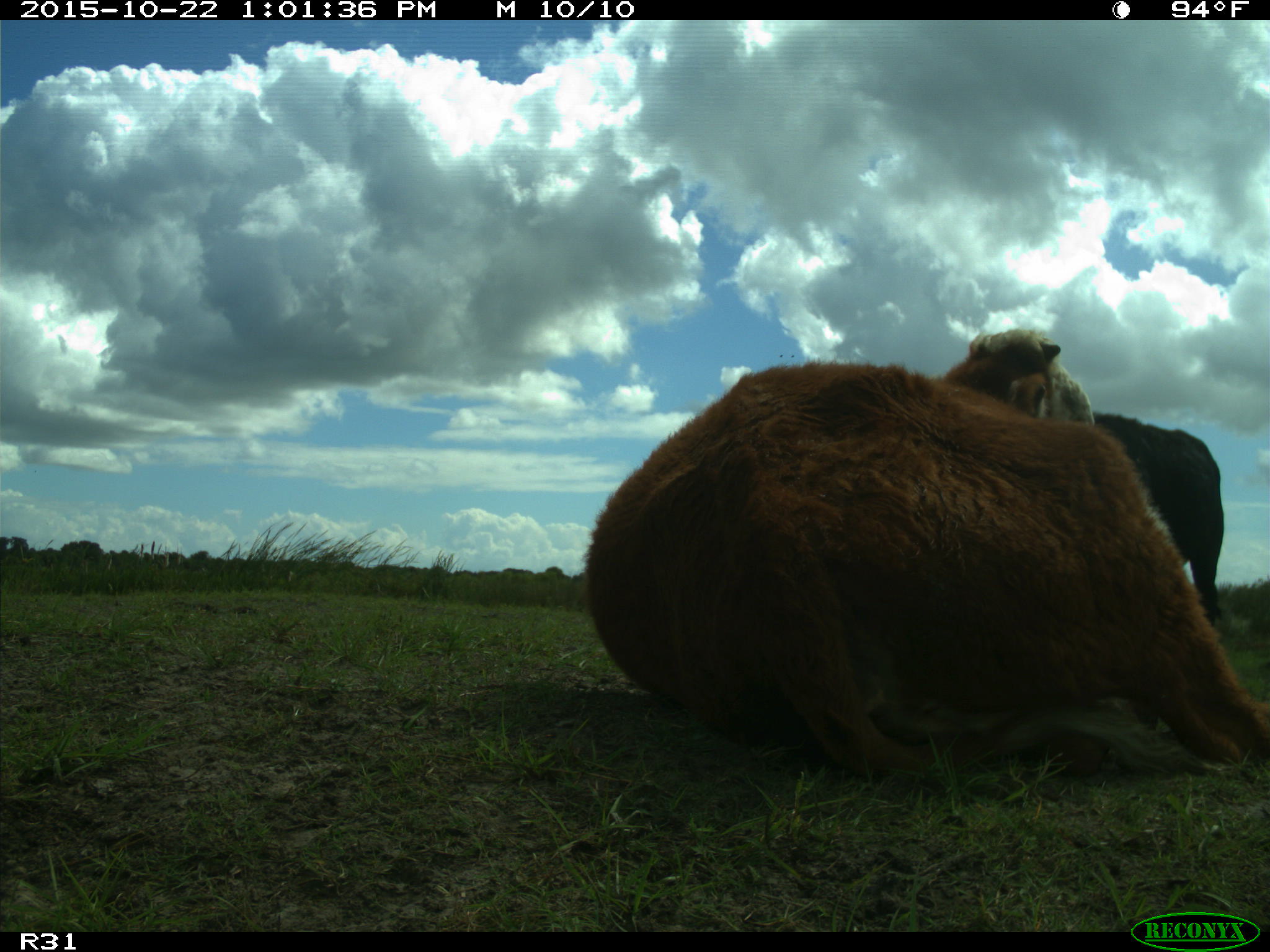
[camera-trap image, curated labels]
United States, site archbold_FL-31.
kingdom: Animalia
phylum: Chordata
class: Mammalia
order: Artiodactyla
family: Bovidae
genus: Bos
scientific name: Bos taurus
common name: domestic cow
Bos taurus (domestic cow).